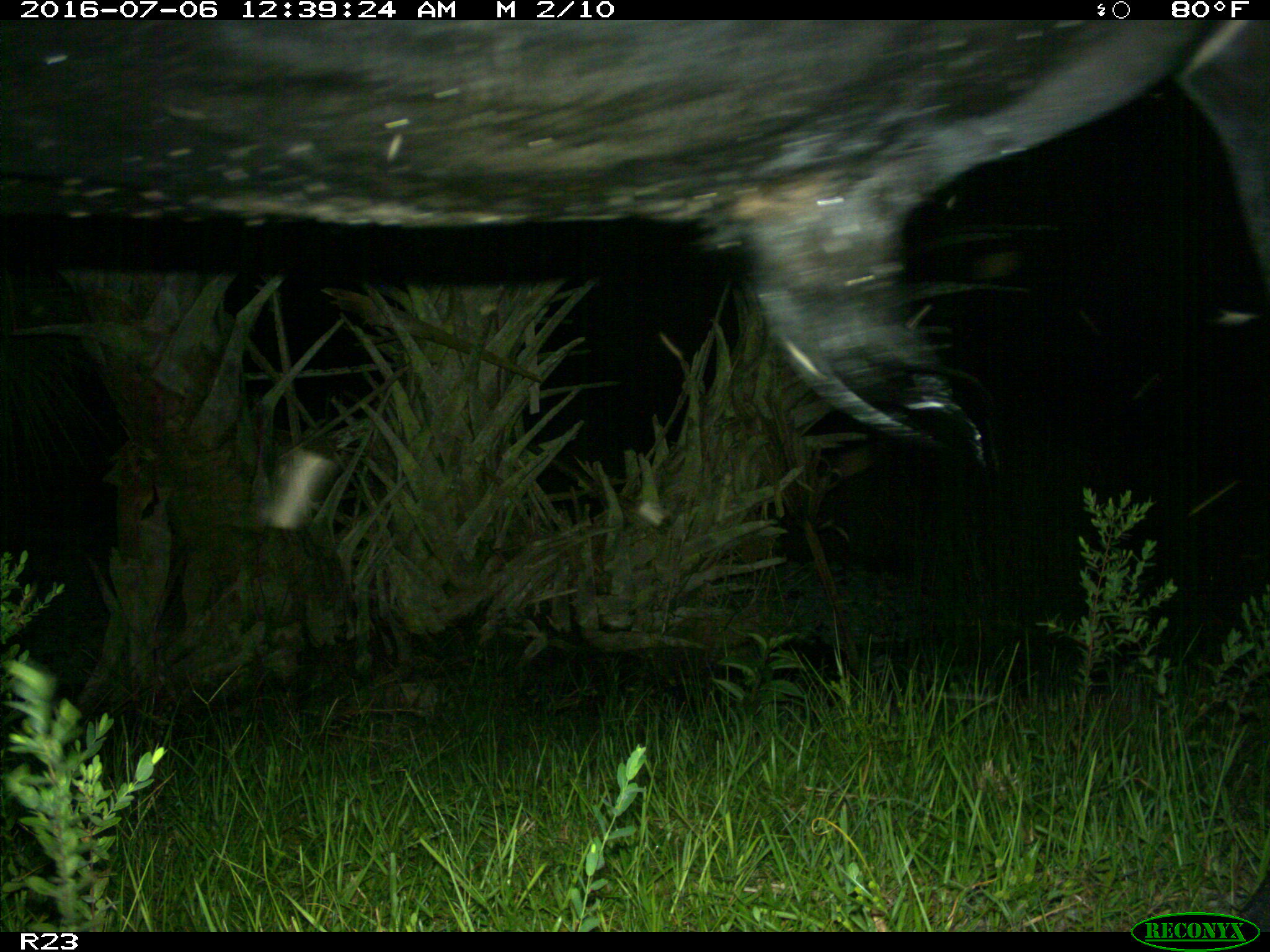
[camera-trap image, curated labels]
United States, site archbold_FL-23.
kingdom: Animalia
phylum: Chordata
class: Mammalia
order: Artiodactyla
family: Bovidae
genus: Bos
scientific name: Bos taurus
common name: domestic cow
Bos taurus (domestic cow).